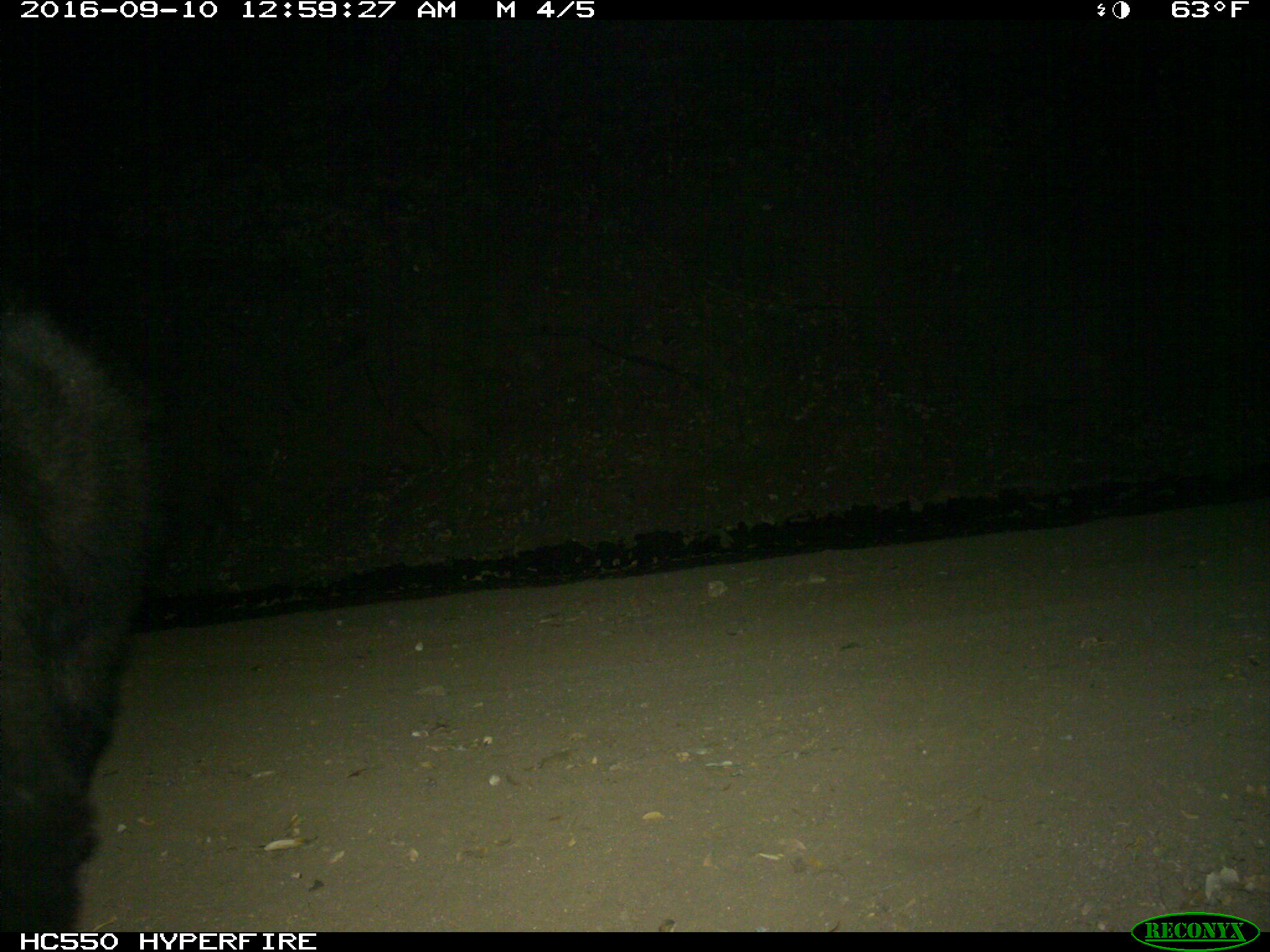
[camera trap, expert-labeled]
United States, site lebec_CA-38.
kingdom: Animalia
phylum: Chordata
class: Mammalia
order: Carnivora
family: Ursidae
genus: Ursus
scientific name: Ursus americanus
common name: american black bear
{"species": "Ursus americanus (american black bear)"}